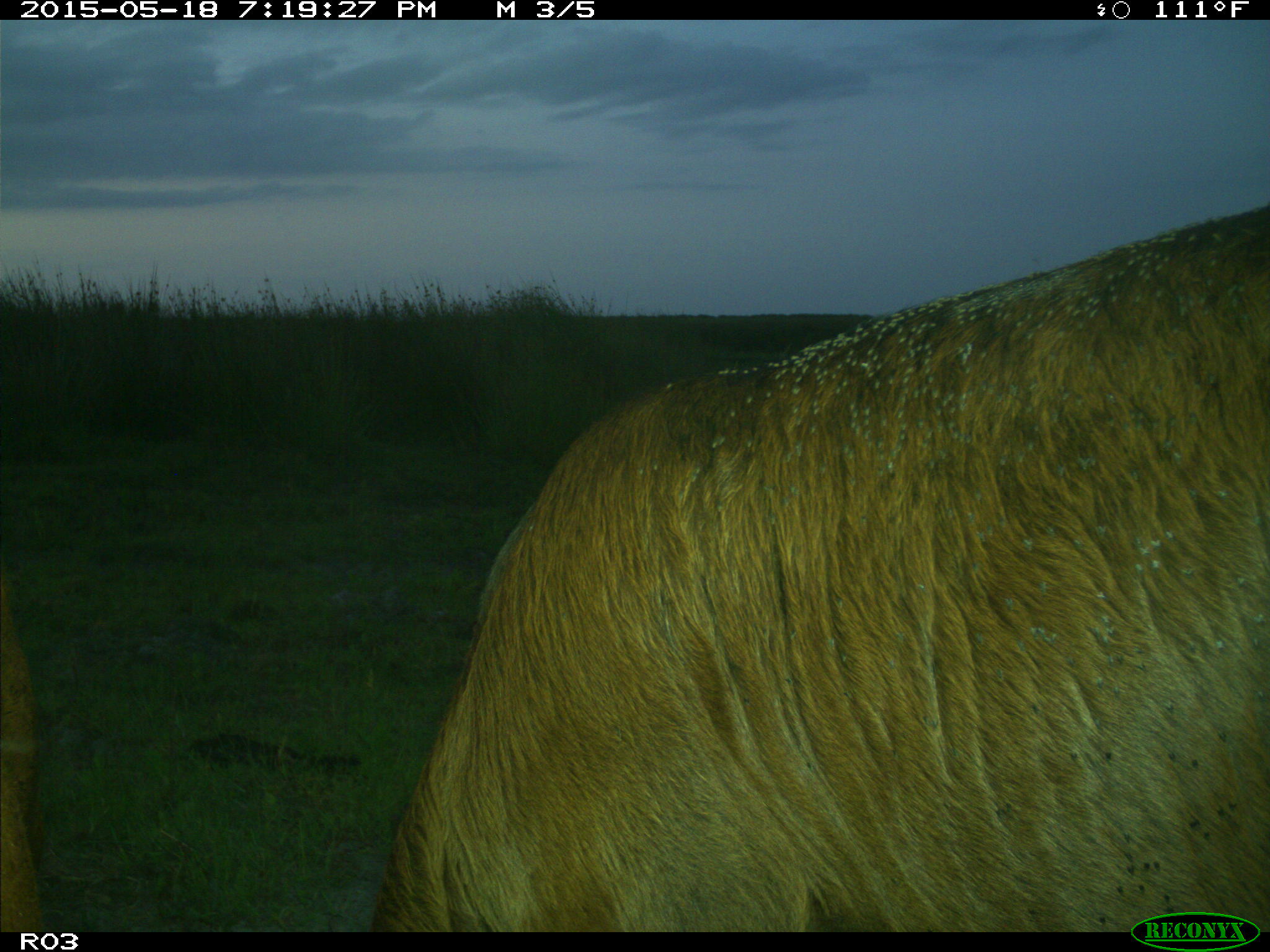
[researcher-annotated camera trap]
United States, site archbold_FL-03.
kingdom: Animalia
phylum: Chordata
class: Mammalia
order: Artiodactyla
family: Bovidae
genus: Bos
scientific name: Bos taurus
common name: domestic cow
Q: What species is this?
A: Bos taurus (domestic cow).